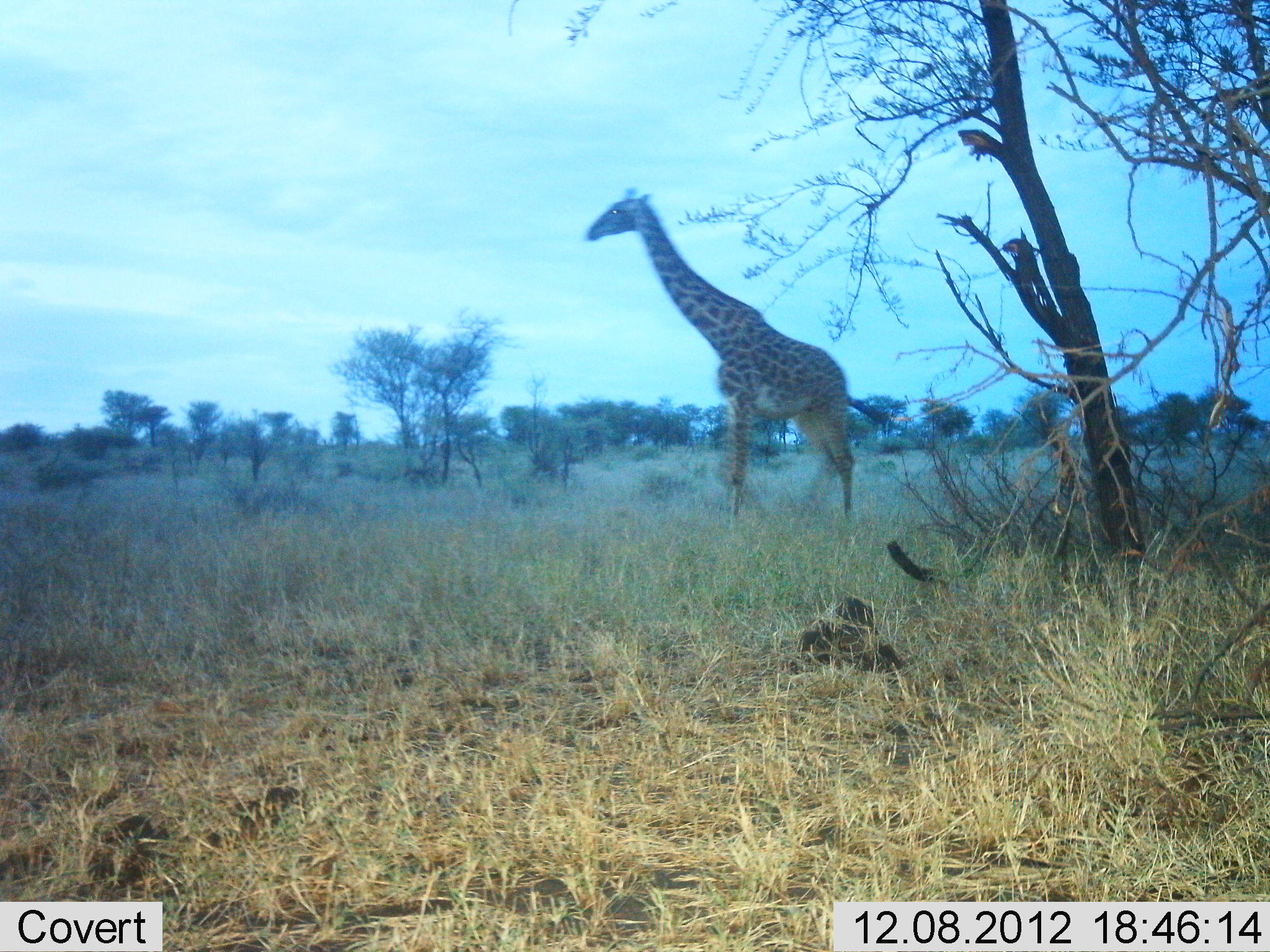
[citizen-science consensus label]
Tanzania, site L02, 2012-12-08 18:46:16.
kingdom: Animalia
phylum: Chordata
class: Mammalia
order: Artiodactyla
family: Giraffidae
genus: Giraffa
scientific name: Giraffa camelopardalis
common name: giraffe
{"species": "giraffe (Giraffa camelopardalis)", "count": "1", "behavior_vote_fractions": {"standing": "88%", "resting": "0%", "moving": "12%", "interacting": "0%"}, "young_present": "0%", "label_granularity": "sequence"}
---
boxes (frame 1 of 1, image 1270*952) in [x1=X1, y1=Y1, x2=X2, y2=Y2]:
animal: [x1=584, y1=186, x2=890, y2=528]